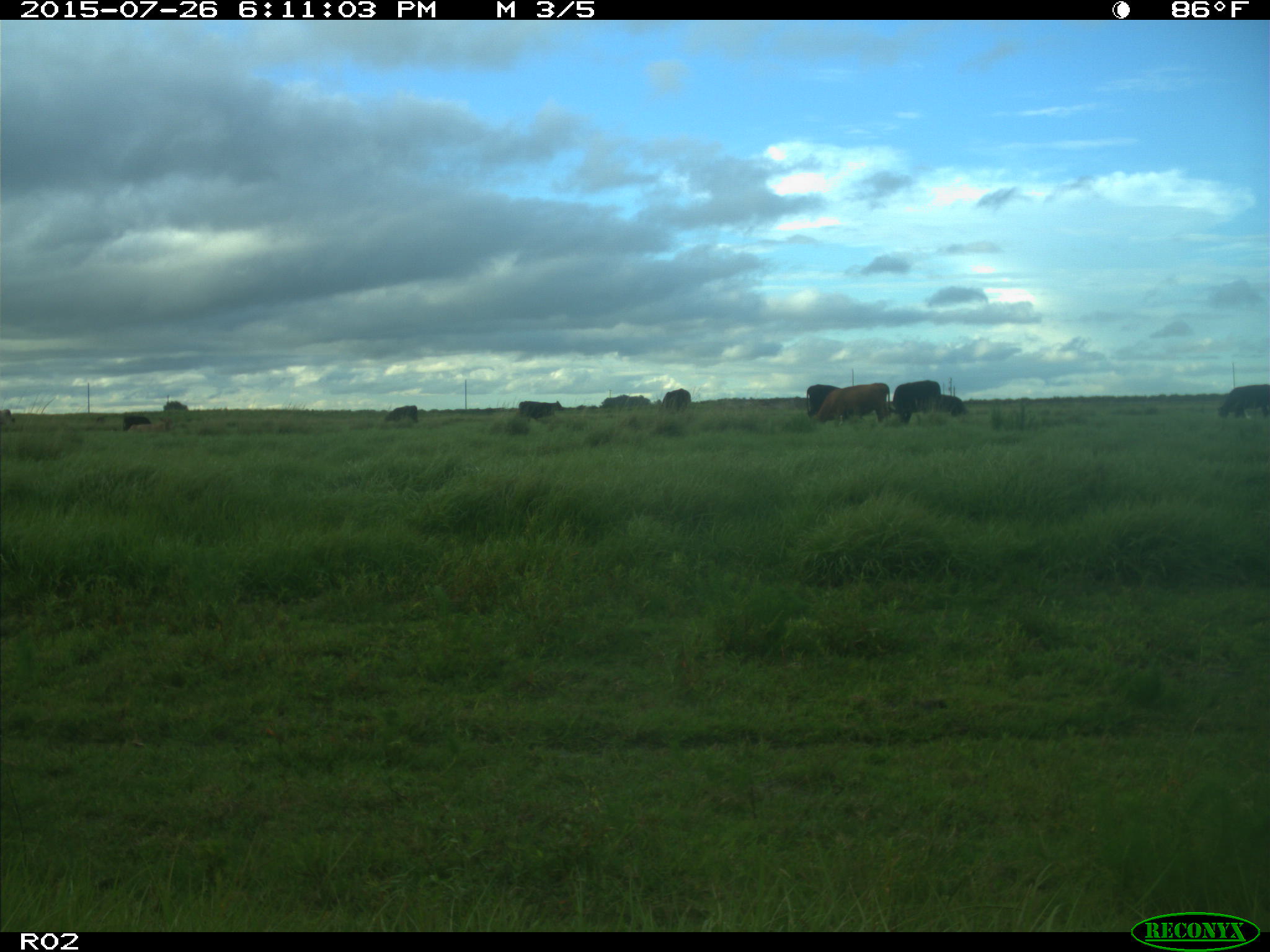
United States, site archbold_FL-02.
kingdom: Animalia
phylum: Chordata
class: Mammalia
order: Artiodactyla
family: Bovidae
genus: Bos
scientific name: Bos taurus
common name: domestic cow